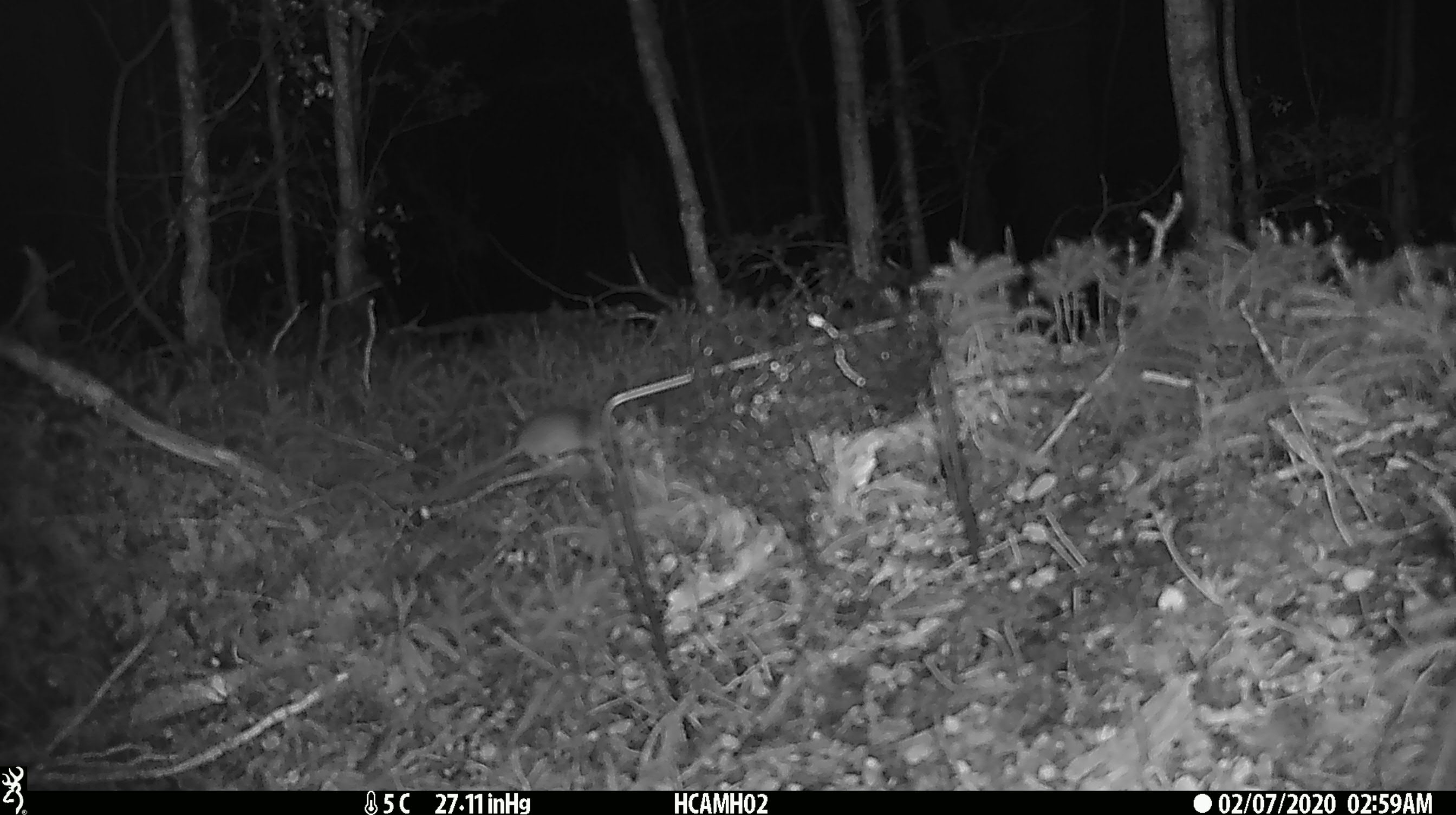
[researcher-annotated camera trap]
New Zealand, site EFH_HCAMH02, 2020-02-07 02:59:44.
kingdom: Animalia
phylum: Chordata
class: Mammalia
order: Rodentia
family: Muridae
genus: Mus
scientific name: Mus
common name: mouse